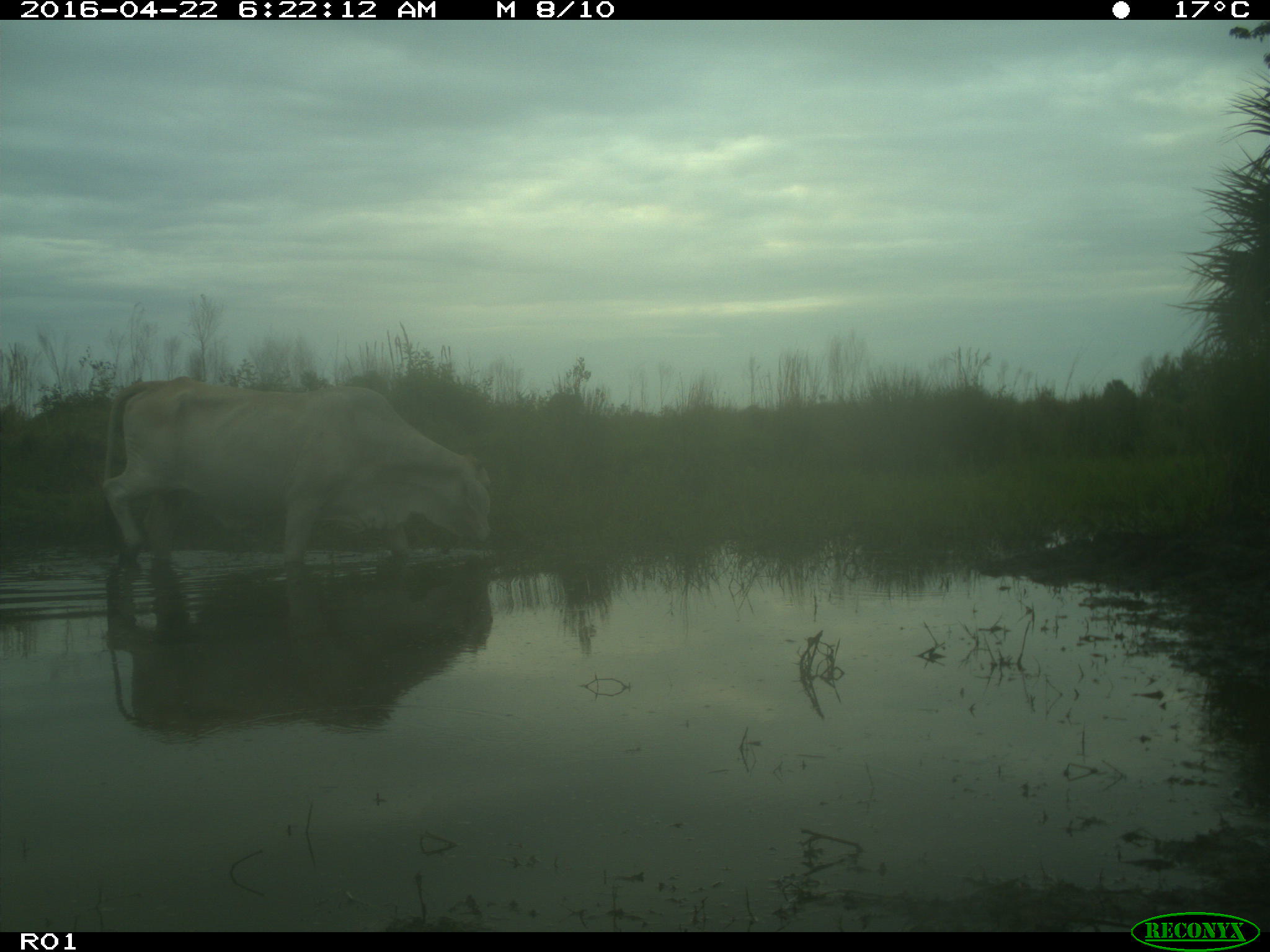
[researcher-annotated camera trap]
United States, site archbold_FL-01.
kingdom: Animalia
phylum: Chordata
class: Mammalia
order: Artiodactyla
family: Bovidae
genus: Bos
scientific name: Bos taurus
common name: domestic cow